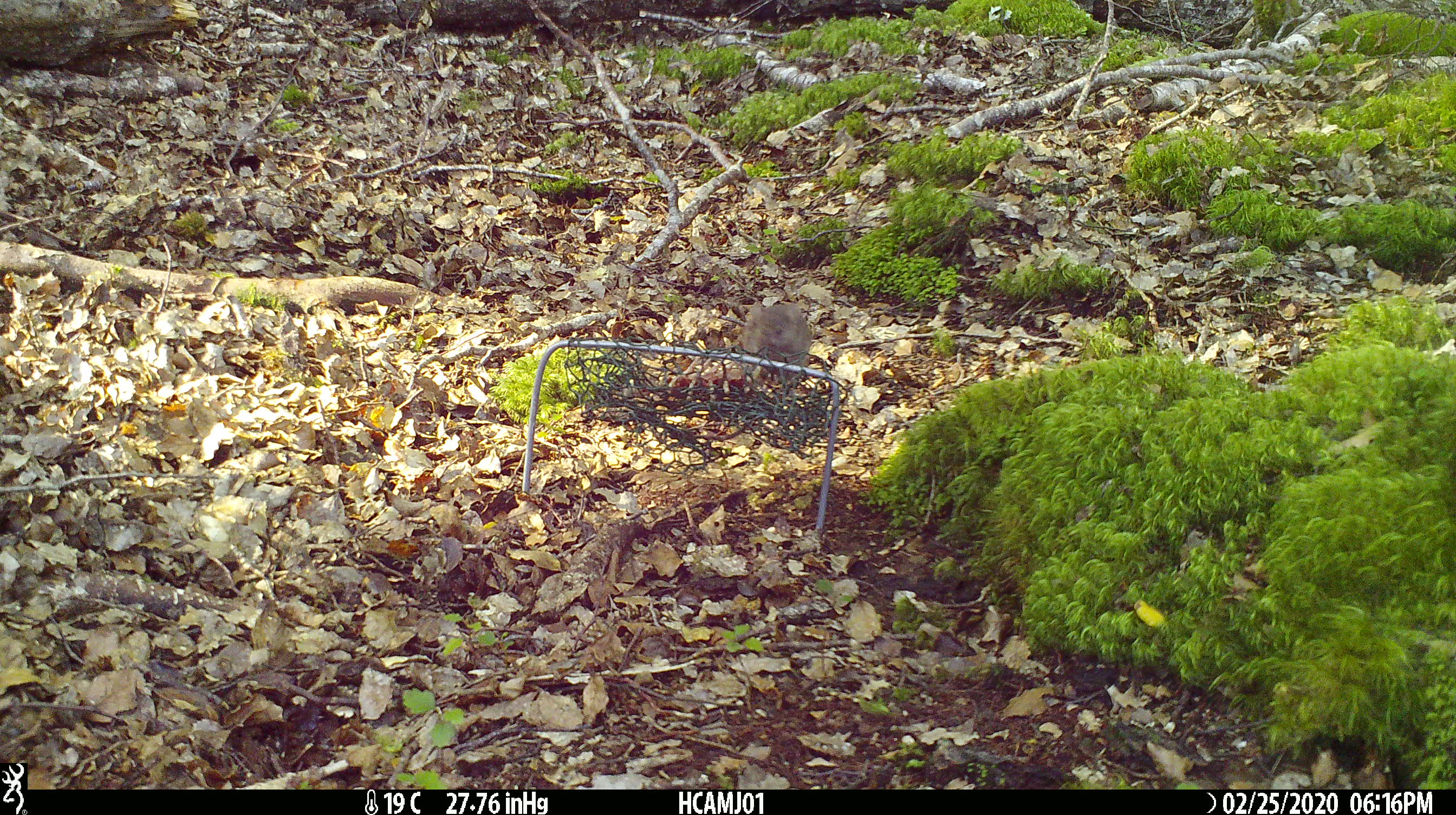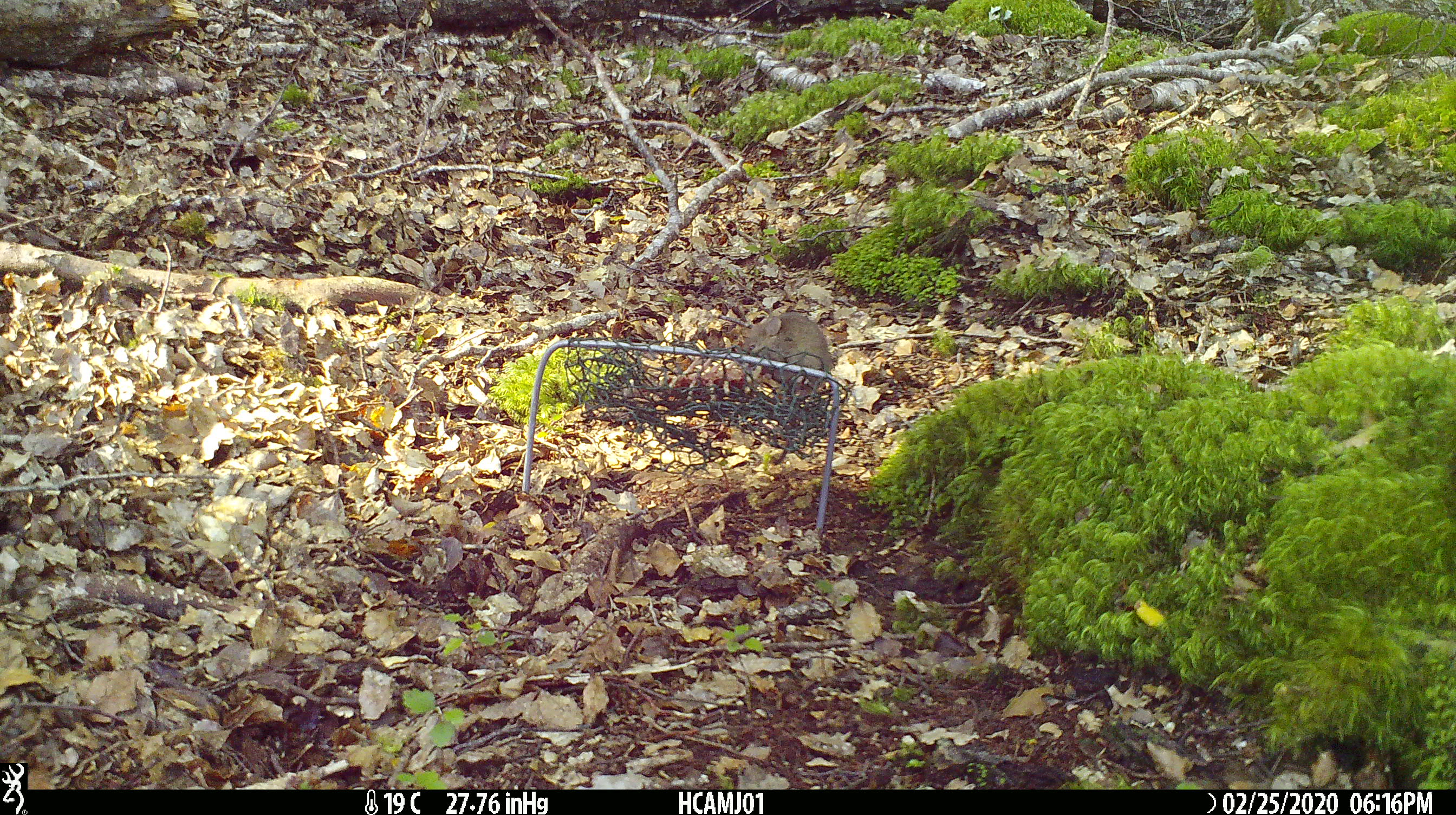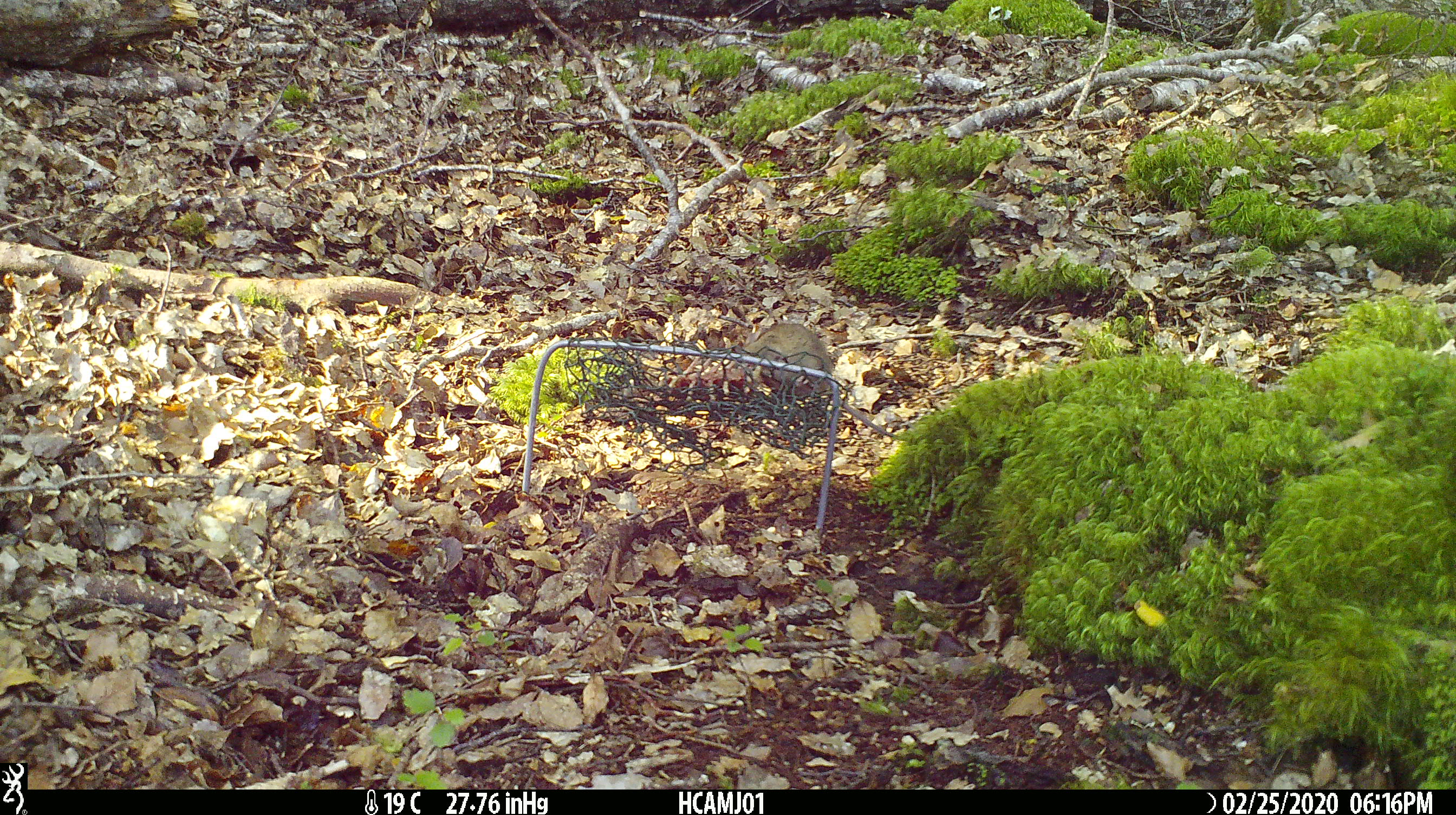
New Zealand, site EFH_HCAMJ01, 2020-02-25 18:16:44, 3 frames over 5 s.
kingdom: Animalia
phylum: Chordata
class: Mammalia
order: Rodentia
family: Muridae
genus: Mus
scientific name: Mus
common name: mouse